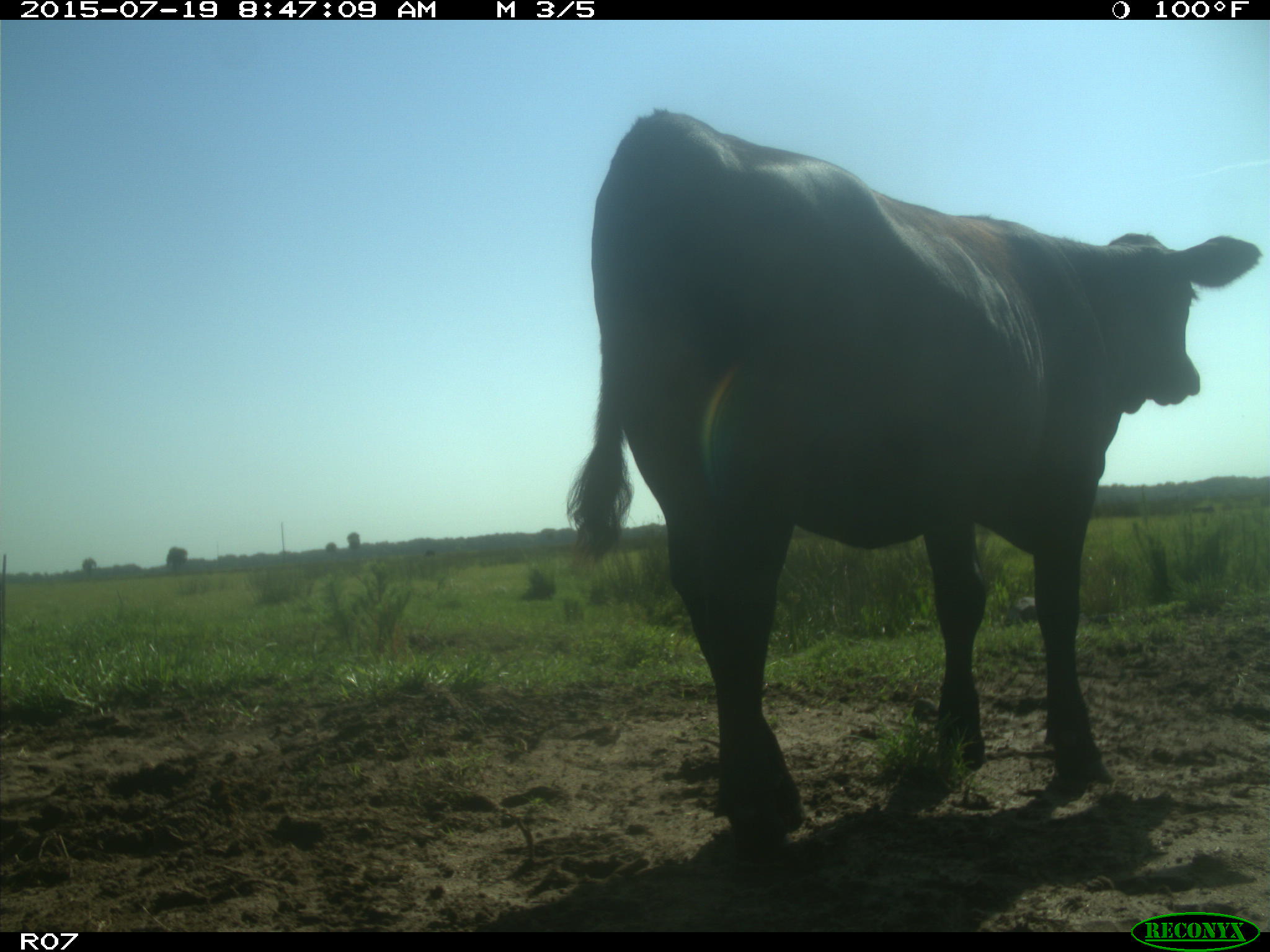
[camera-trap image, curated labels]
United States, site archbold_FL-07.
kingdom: Animalia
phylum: Chordata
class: Mammalia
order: Artiodactyla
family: Bovidae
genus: Bos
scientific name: Bos taurus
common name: domestic cow